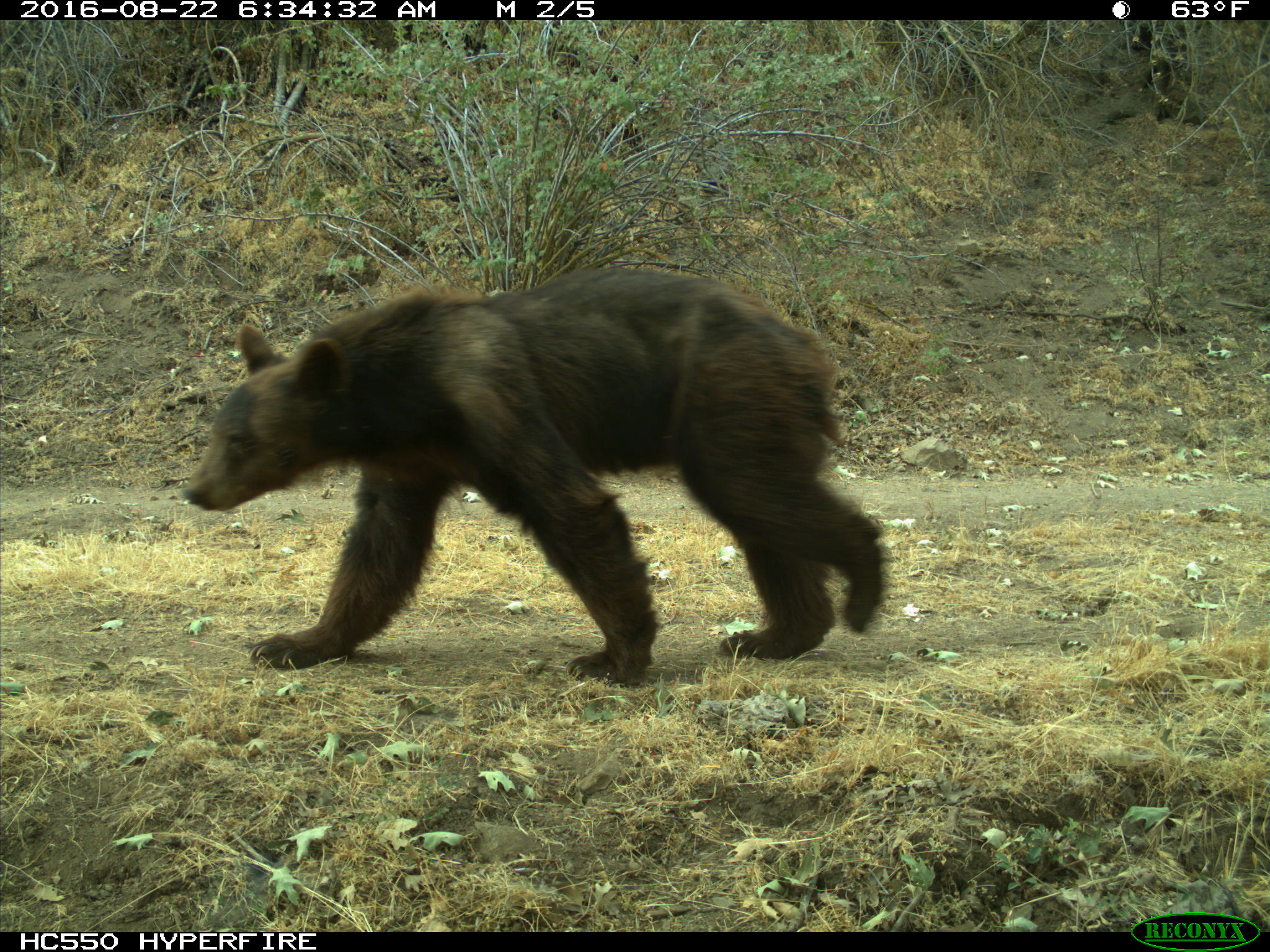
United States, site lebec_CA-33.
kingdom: Animalia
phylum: Chordata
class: Mammalia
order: Carnivora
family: Ursidae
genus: Ursus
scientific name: Ursus americanus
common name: american black bear